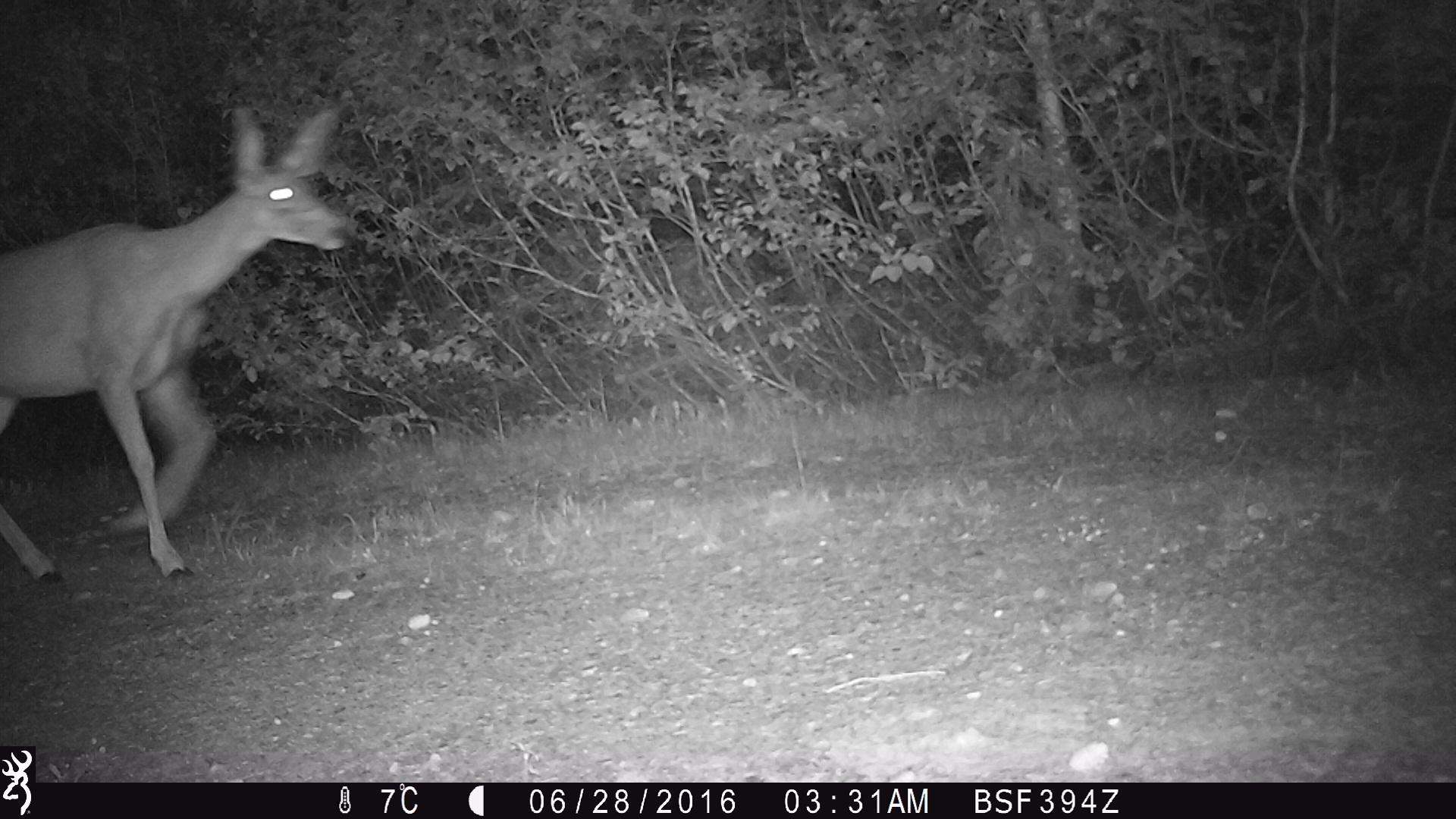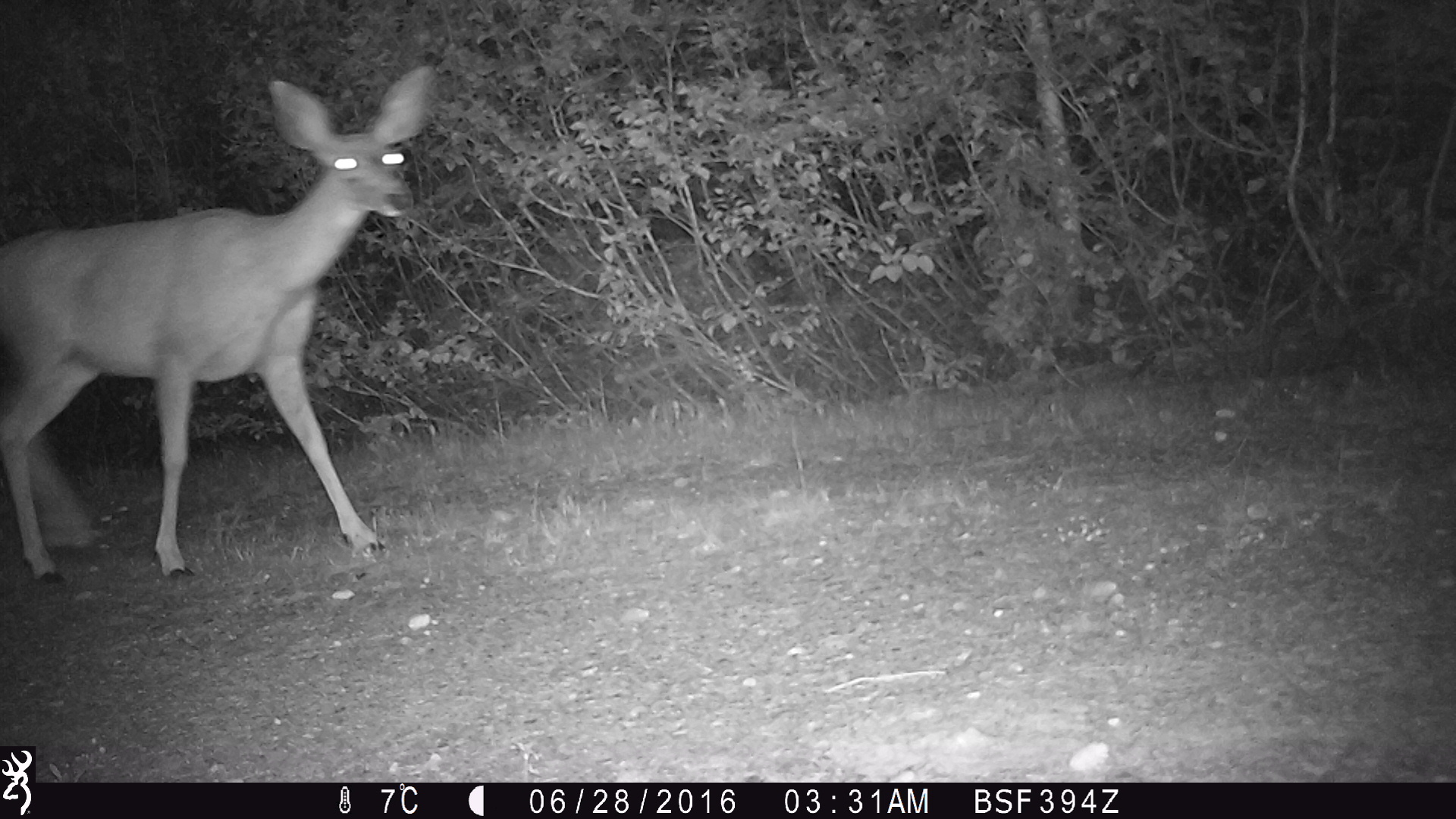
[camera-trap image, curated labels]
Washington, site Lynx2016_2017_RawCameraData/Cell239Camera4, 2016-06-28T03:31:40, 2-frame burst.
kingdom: Animalia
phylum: Chordata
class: Mammalia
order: Artiodactyla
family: Cervidae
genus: Odocoileus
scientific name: Odocoileus hemionus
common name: mule deer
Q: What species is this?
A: Odocoileus hemionus (mule deer).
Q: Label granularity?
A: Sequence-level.